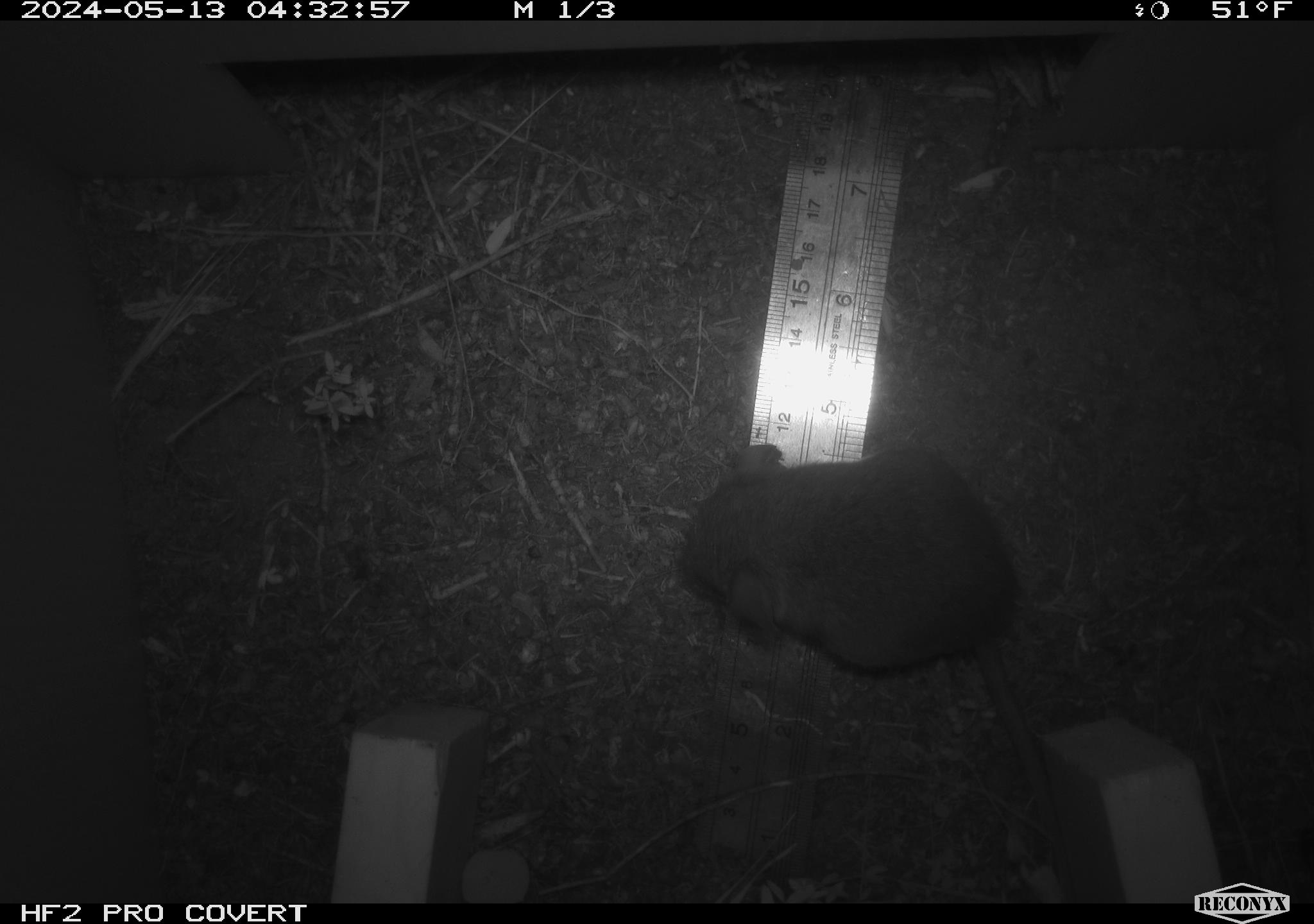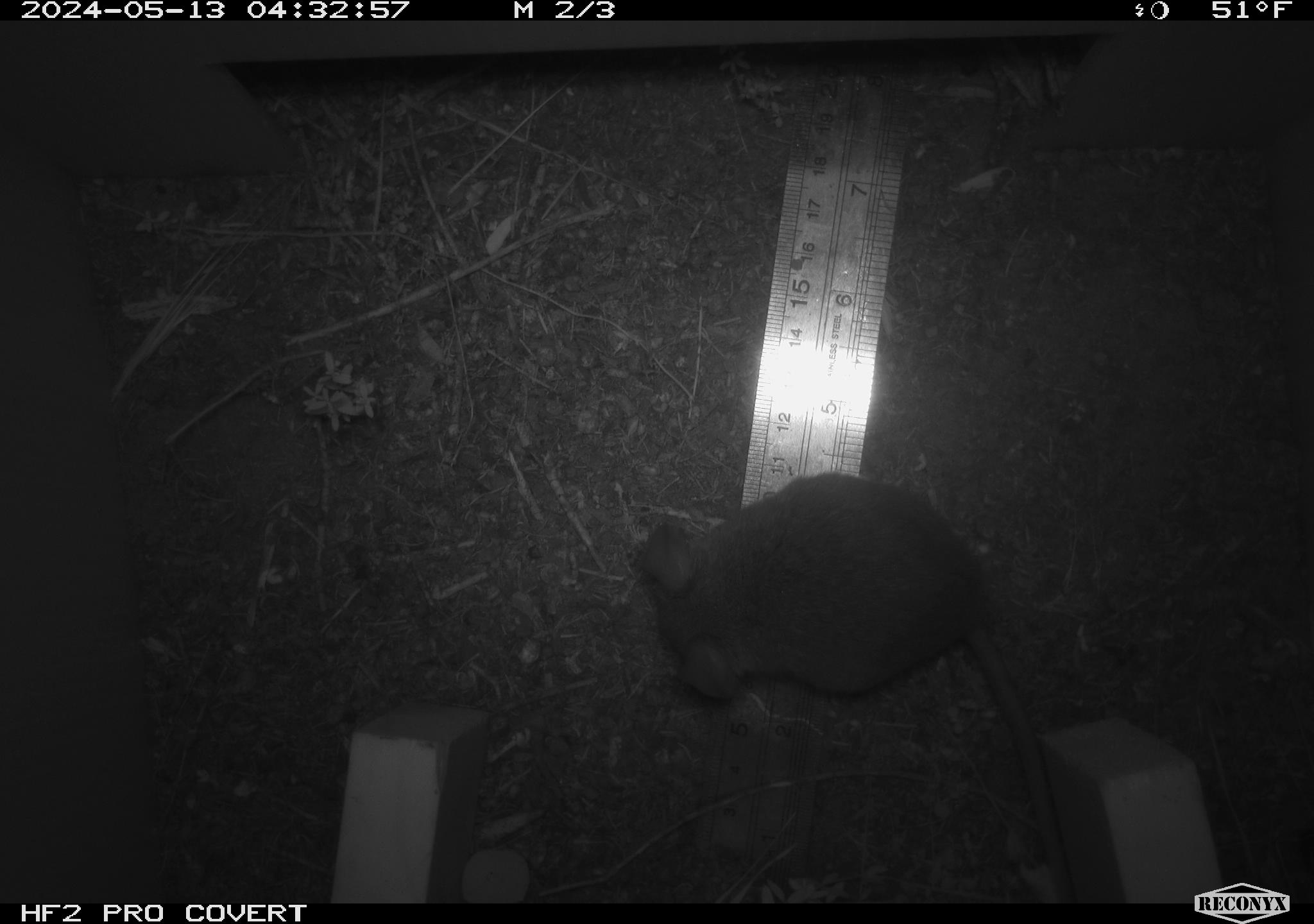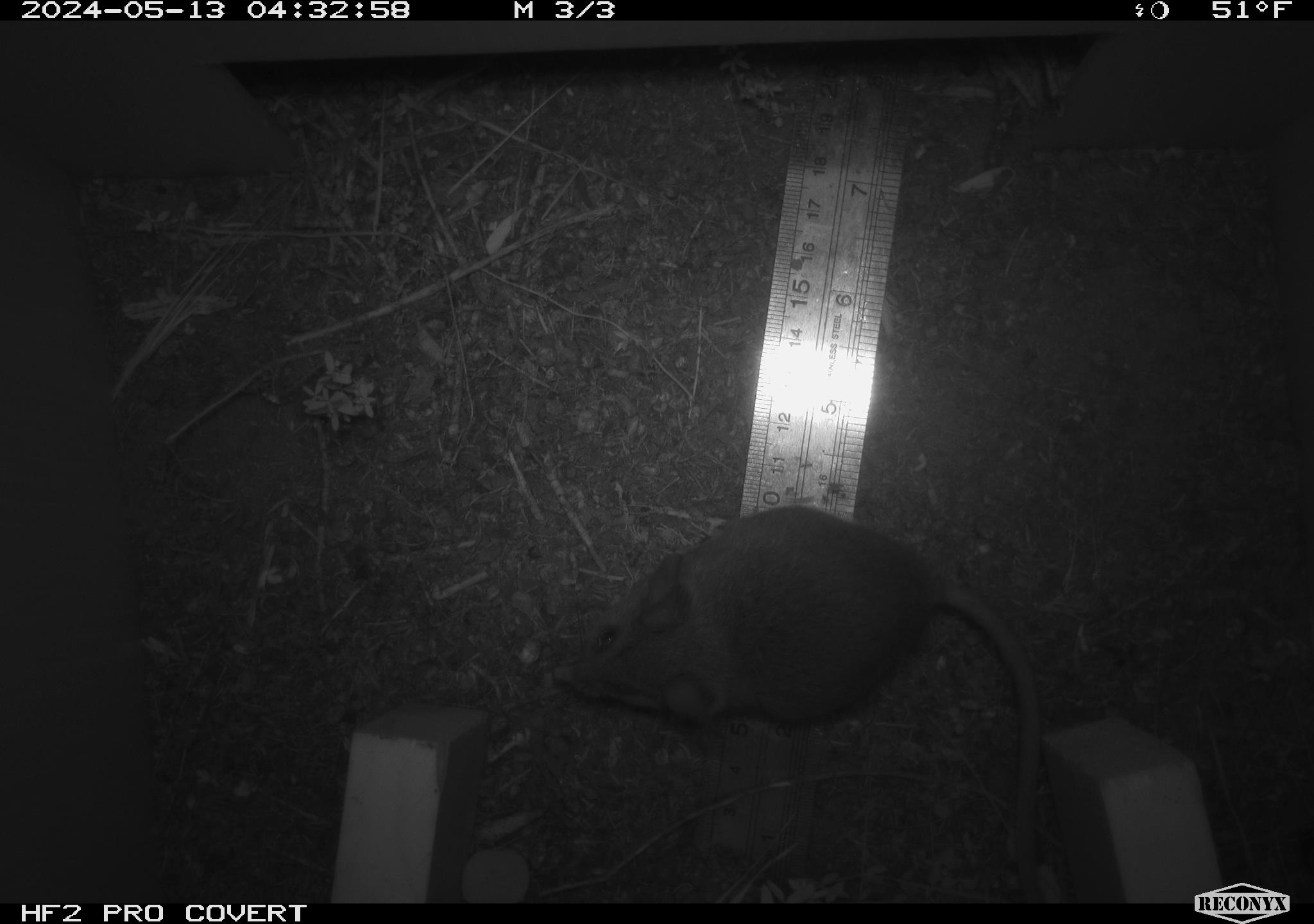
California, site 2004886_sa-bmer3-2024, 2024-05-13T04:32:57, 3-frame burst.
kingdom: Animalia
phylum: Chordata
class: Mammalia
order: Rodentia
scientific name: Rodentia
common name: mouse species